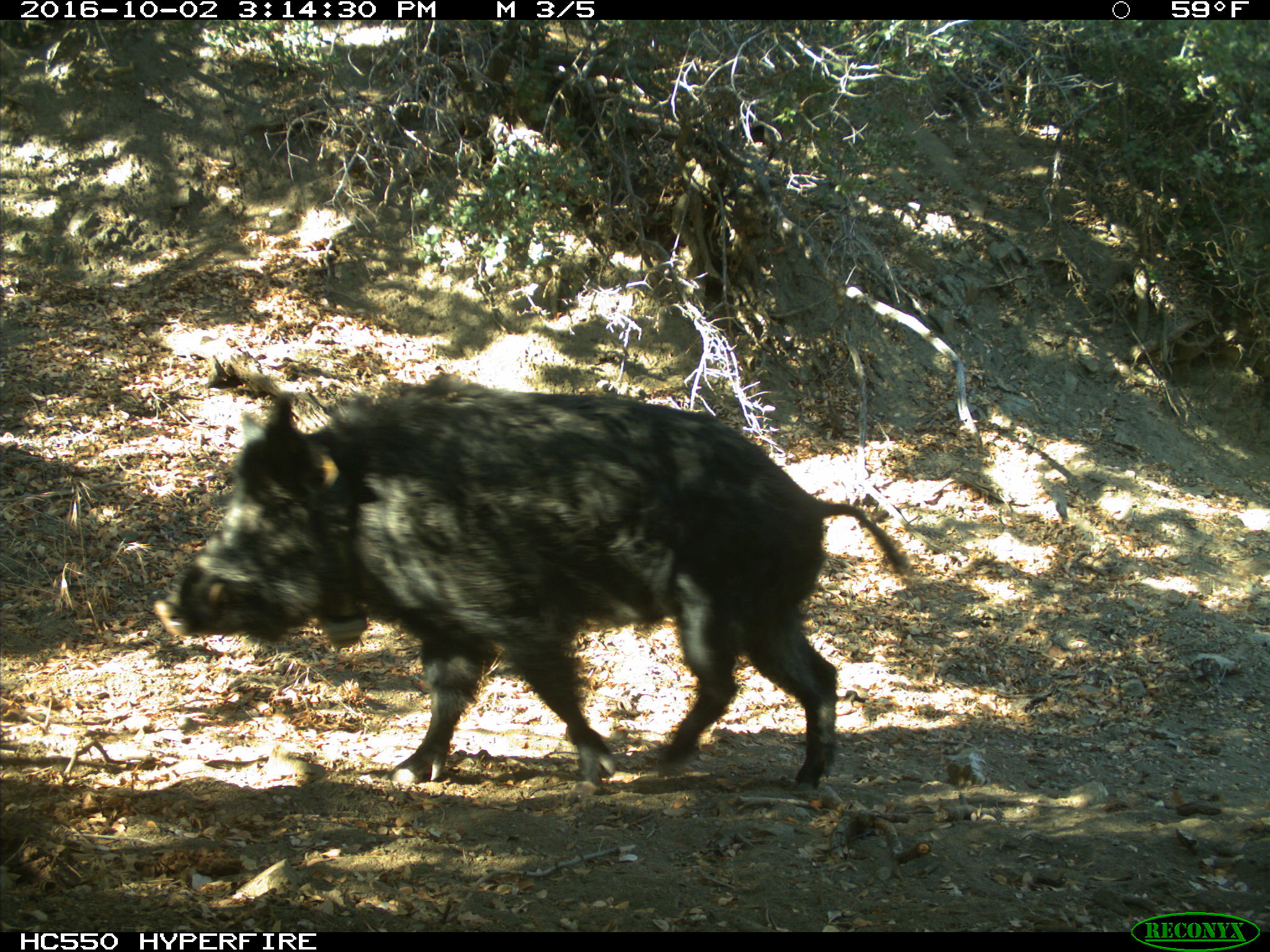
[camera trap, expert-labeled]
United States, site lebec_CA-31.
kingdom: Animalia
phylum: Chordata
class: Mammalia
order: Artiodactyla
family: Suidae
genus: Sus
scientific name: Sus scrofa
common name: wild boar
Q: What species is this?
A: Sus scrofa (wild boar).